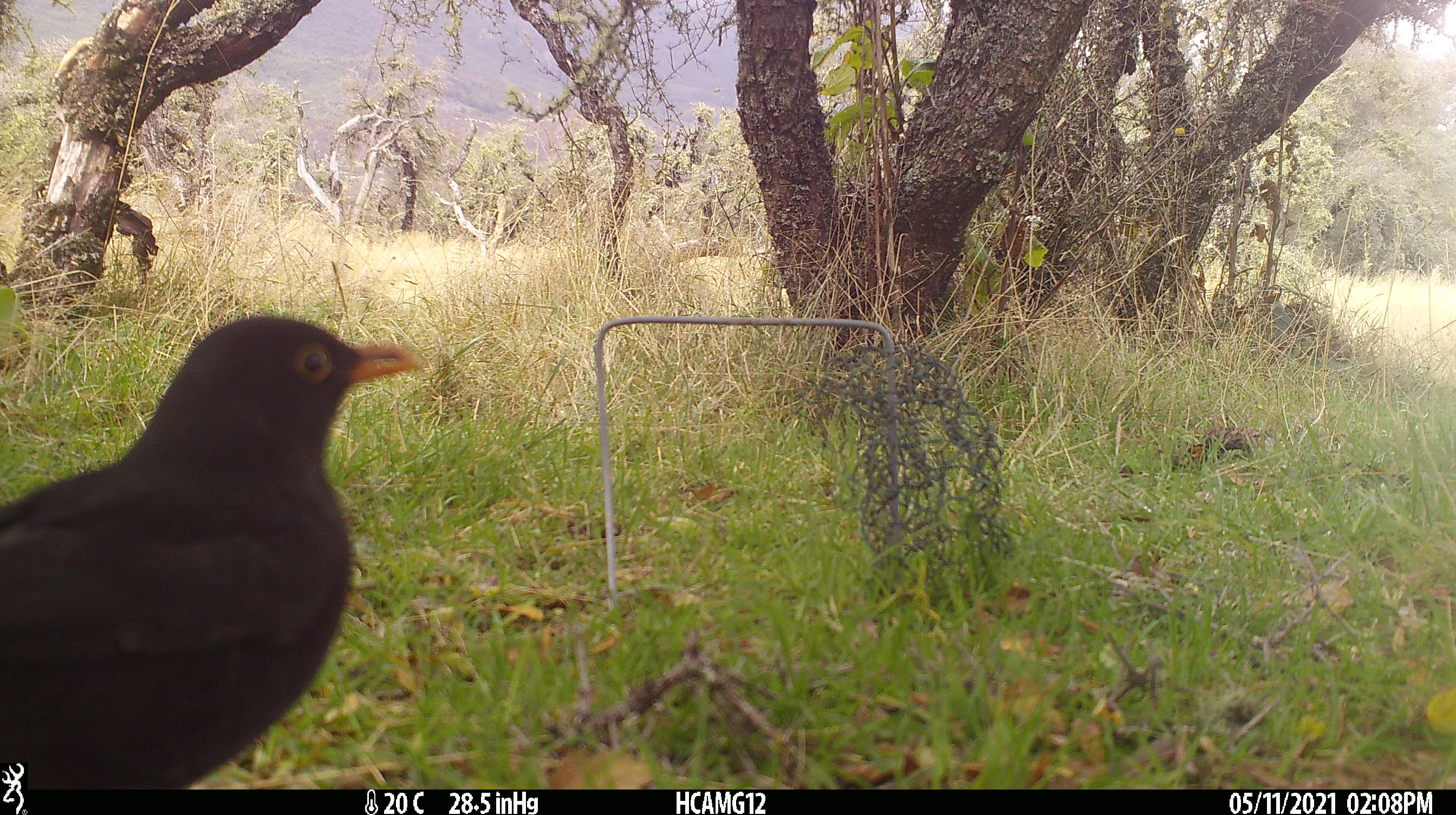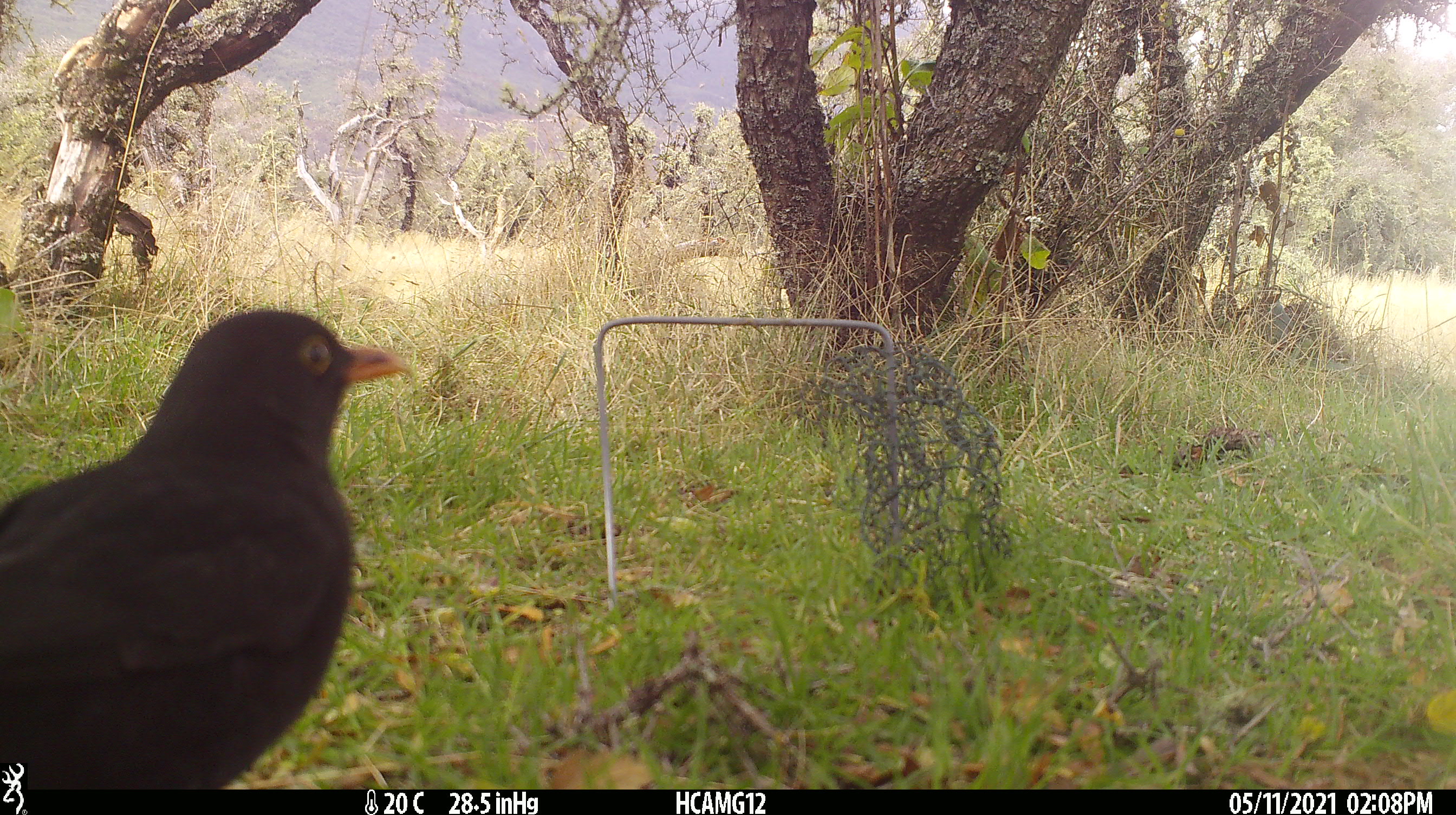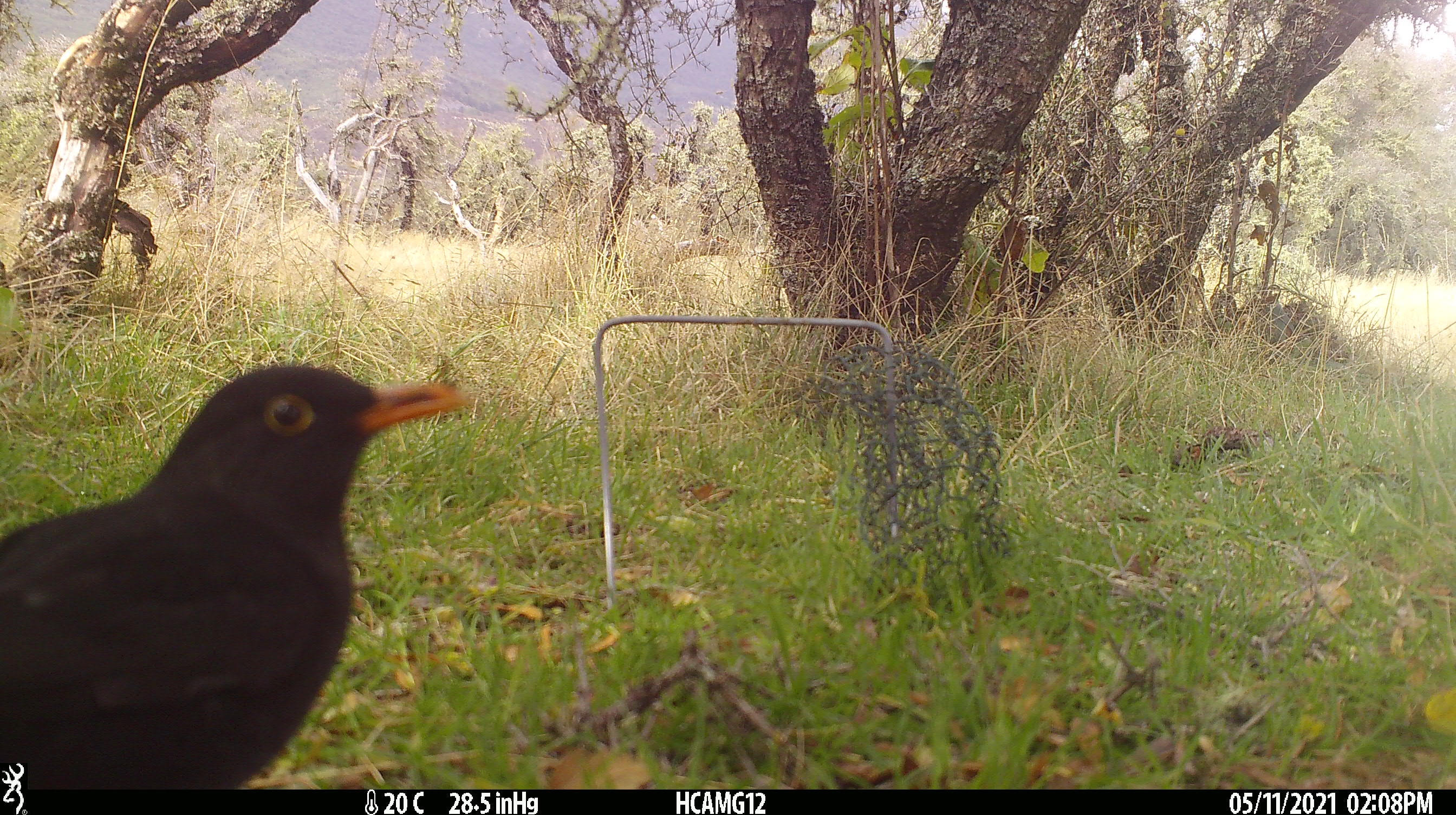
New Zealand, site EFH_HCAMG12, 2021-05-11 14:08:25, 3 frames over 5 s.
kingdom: Animalia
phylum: Chordata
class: Aves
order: Passeriformes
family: Turdidae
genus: Turdus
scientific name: Turdus merula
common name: eurasian blackbird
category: blackbird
Blackbird (eurasian blackbird) (Turdus merula).